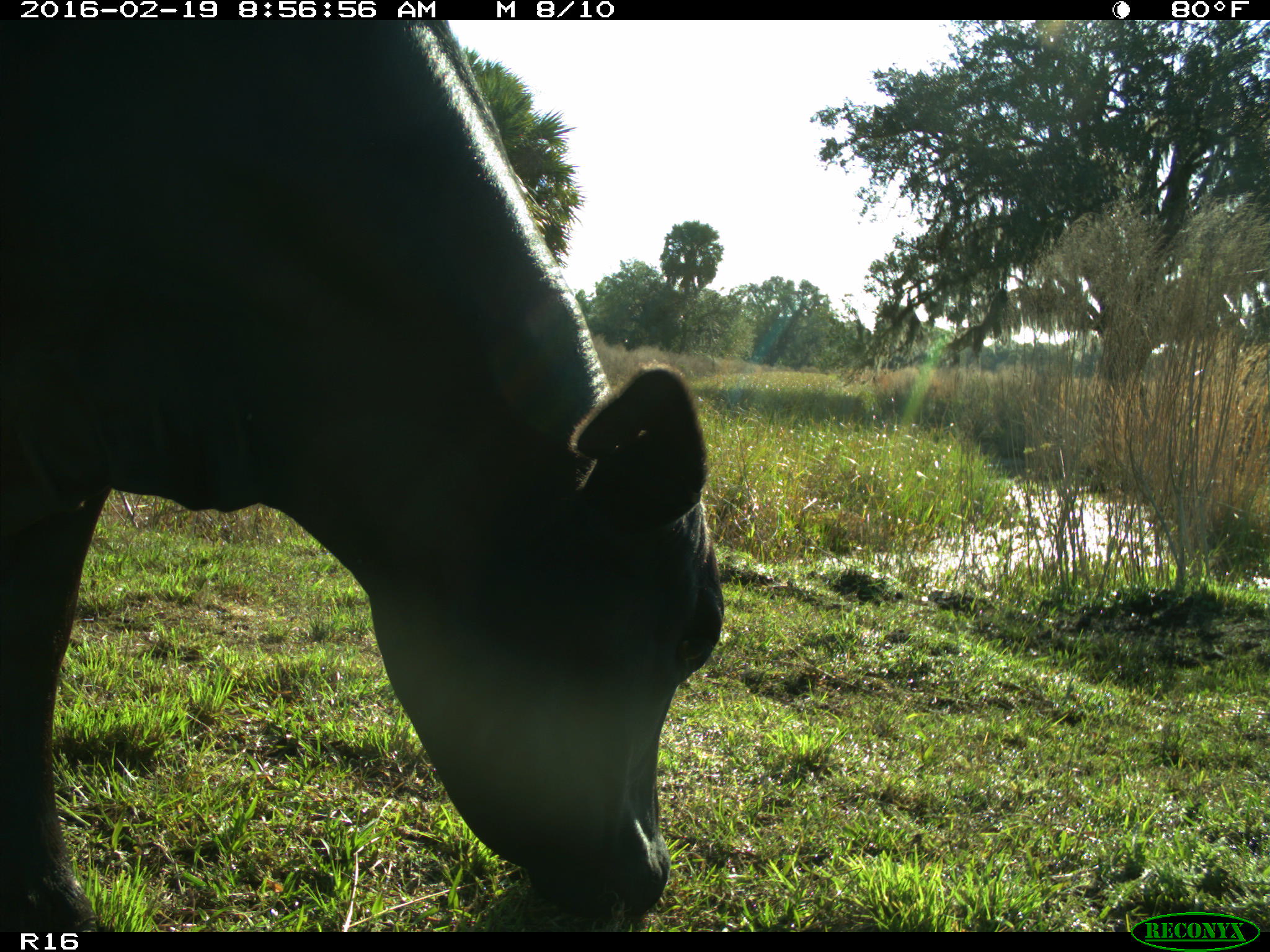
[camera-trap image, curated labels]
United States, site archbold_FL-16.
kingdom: Animalia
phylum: Chordata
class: Mammalia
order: Artiodactyla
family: Bovidae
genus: Bos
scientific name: Bos taurus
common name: domestic cow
Bos taurus (domestic cow).